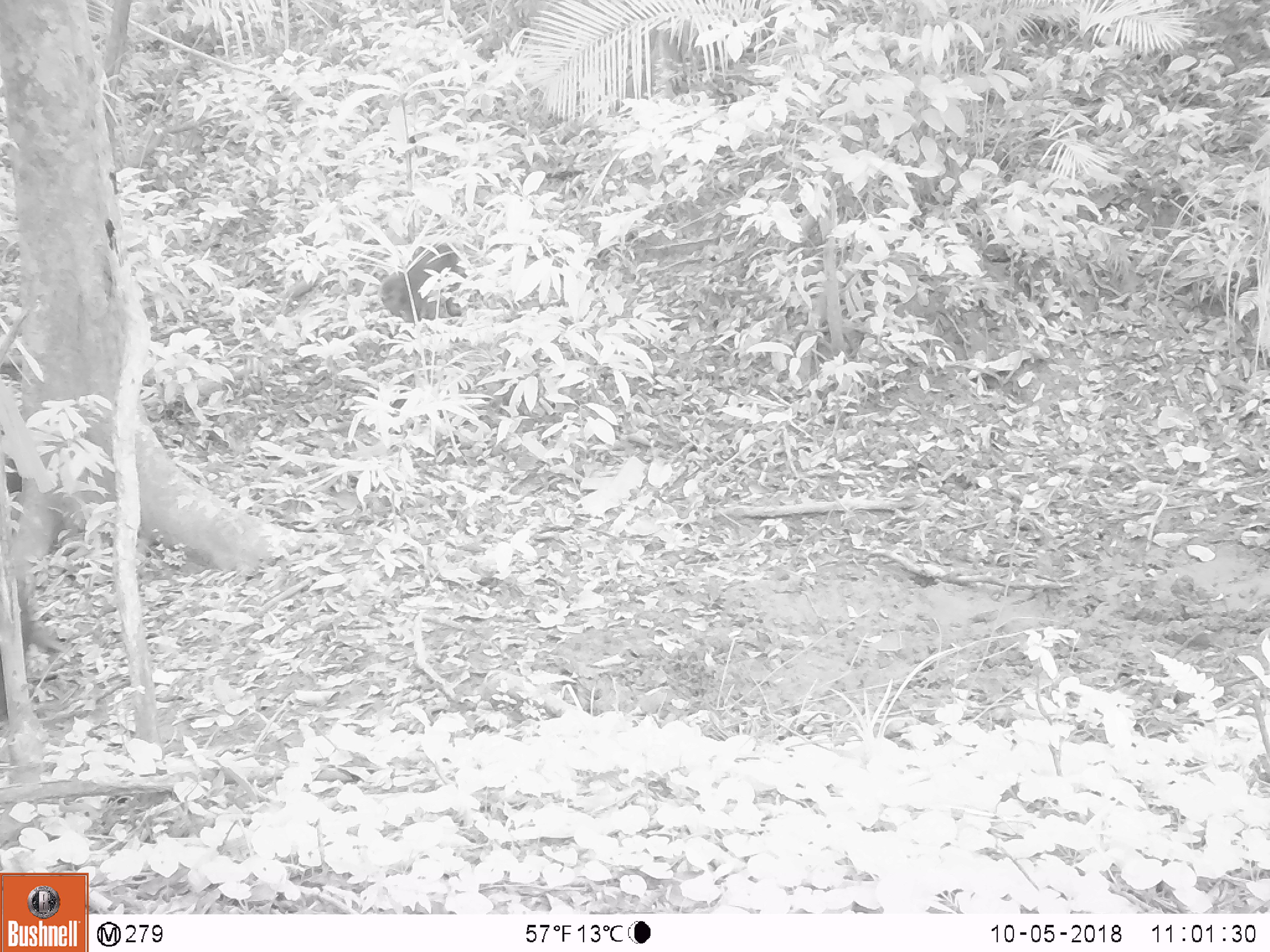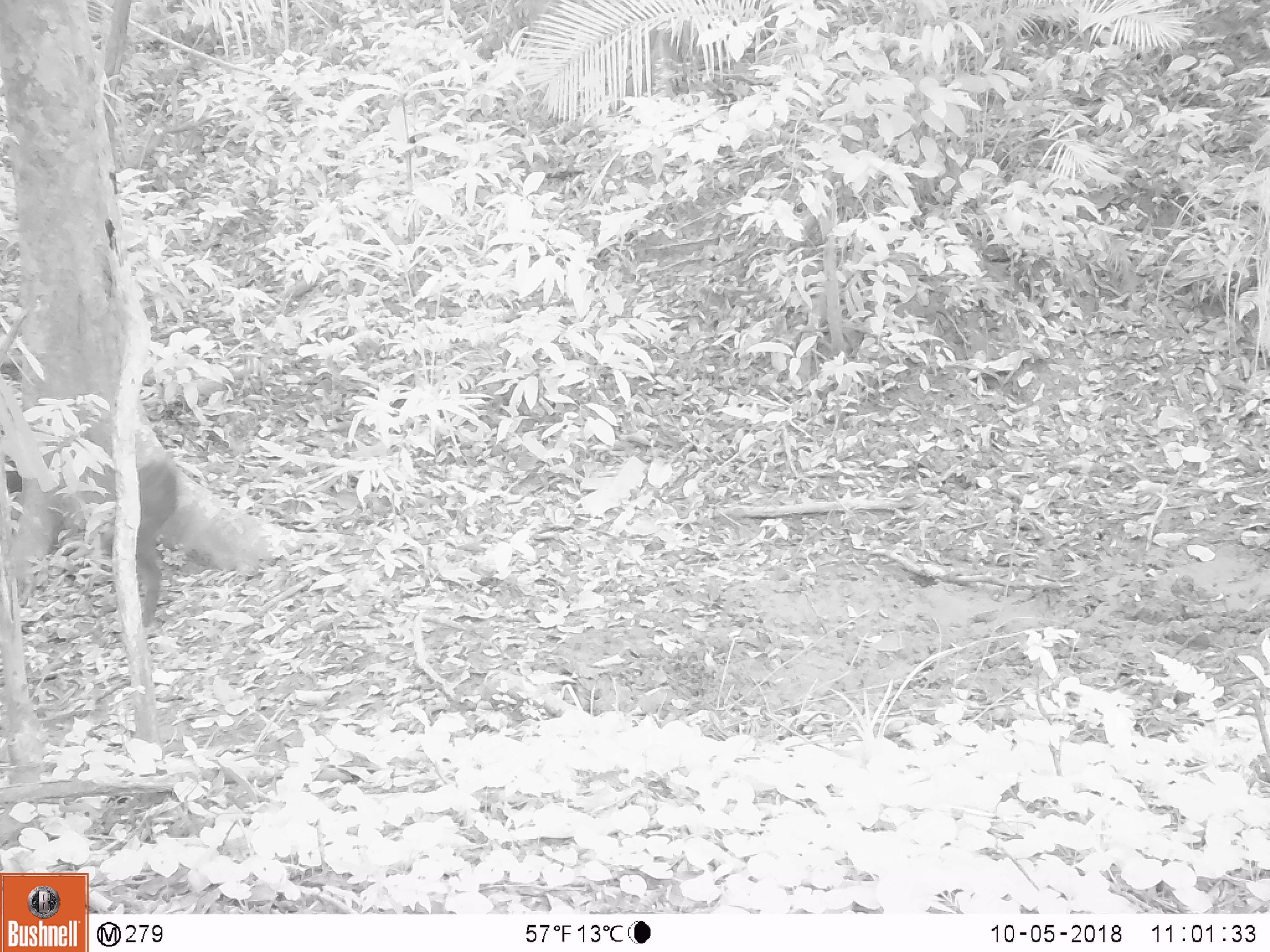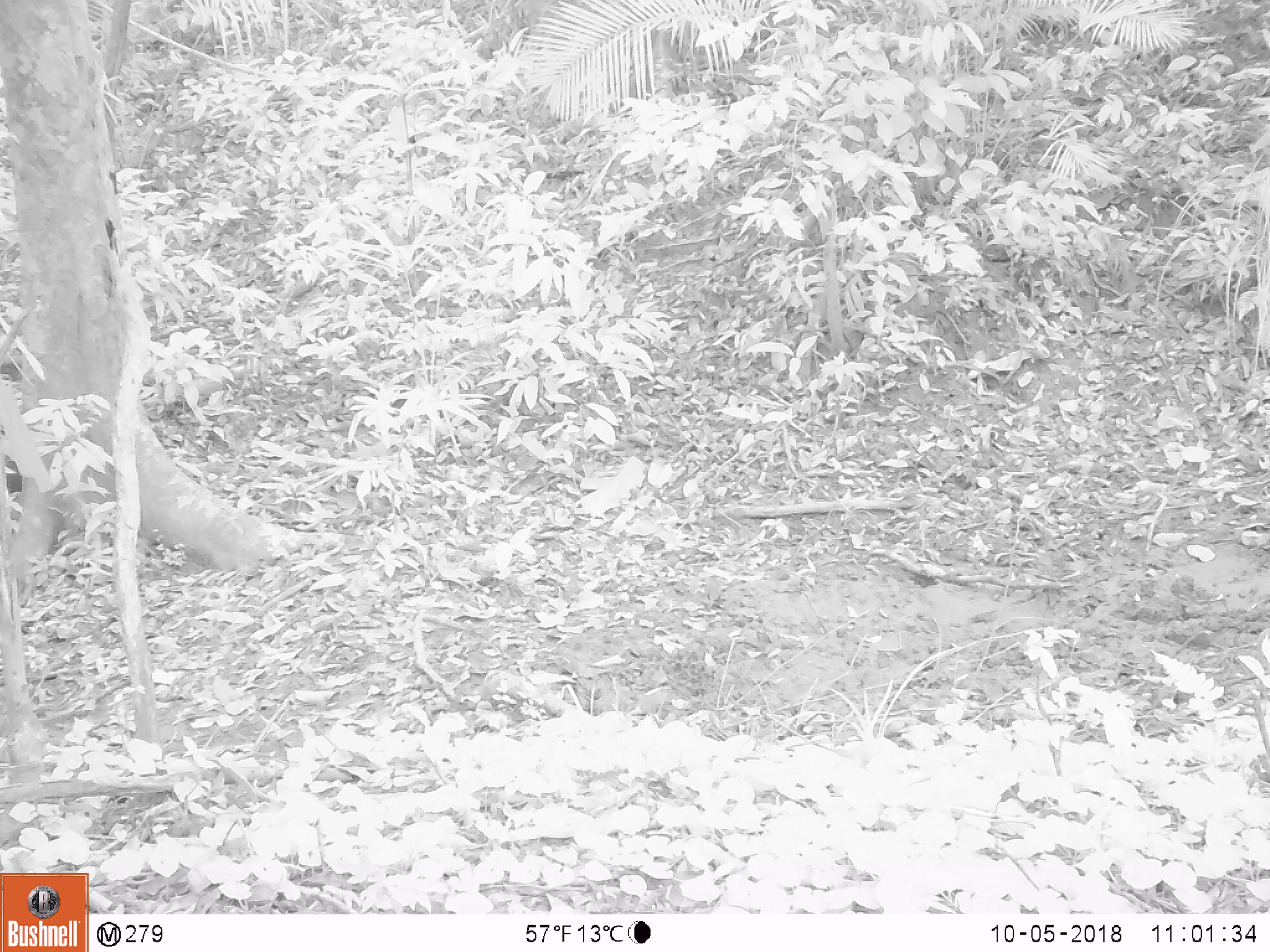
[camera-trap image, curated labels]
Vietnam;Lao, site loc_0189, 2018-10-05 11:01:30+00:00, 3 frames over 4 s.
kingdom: Animalia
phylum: Chordata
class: Mammalia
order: Primates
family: Cercopithecidae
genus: Macaca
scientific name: Macaca arctoides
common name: stump-tailed macaque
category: stump tailed macaque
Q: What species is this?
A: Stump tailed macaque (stump-tailed macaque) (Macaca arctoides).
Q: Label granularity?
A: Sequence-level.